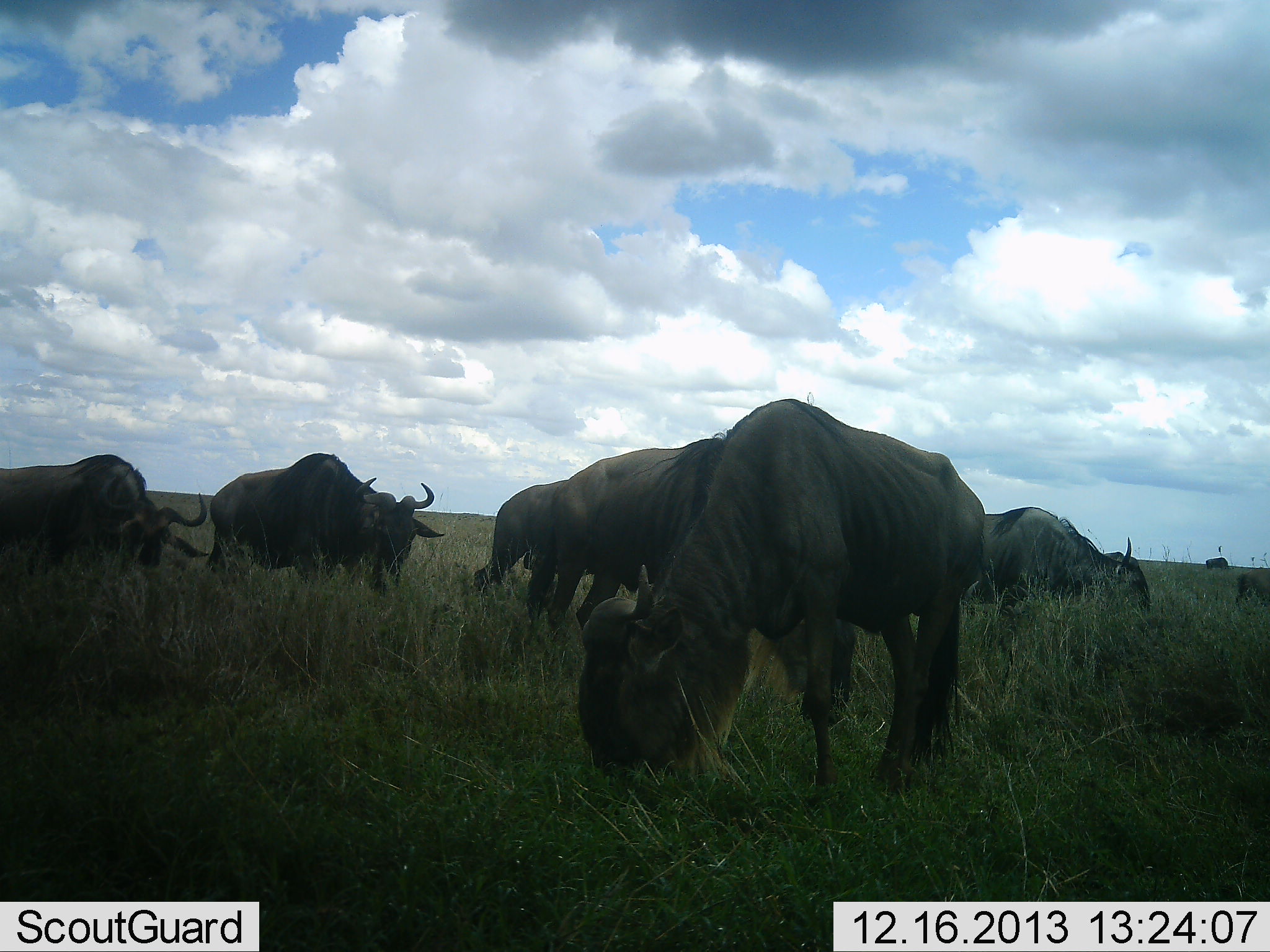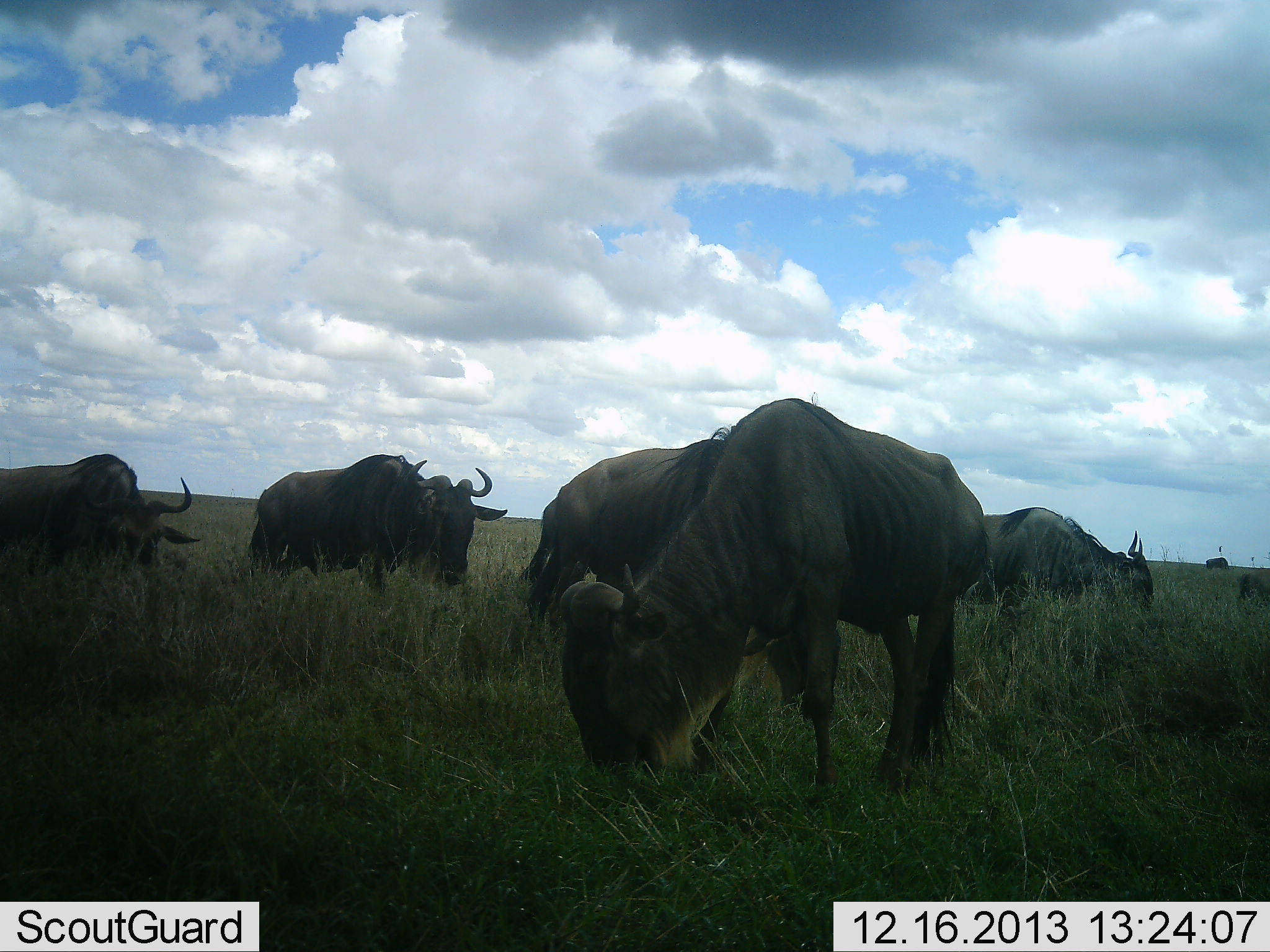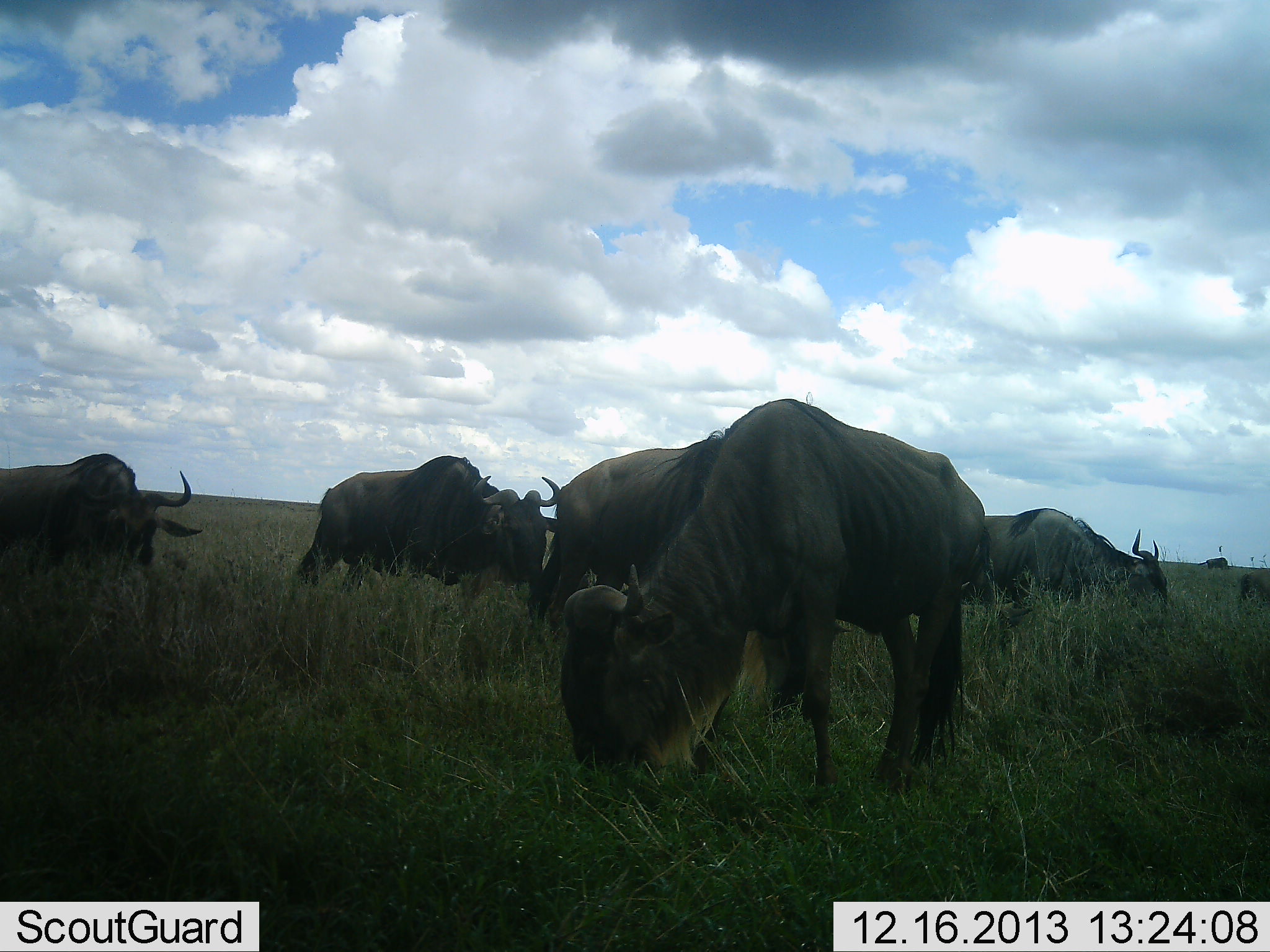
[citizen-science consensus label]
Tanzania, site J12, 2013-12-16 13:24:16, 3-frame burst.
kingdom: Animalia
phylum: Chordata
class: Mammalia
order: Artiodactyla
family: Bovidae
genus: Connochaetes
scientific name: Connochaetes taurinus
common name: blue wildebeest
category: wildebeest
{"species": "wildebeest (blue wildebeest) (Connochaetes taurinus)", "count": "8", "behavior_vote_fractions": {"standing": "10%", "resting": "0%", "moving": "80%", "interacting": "0%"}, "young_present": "0%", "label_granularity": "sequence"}